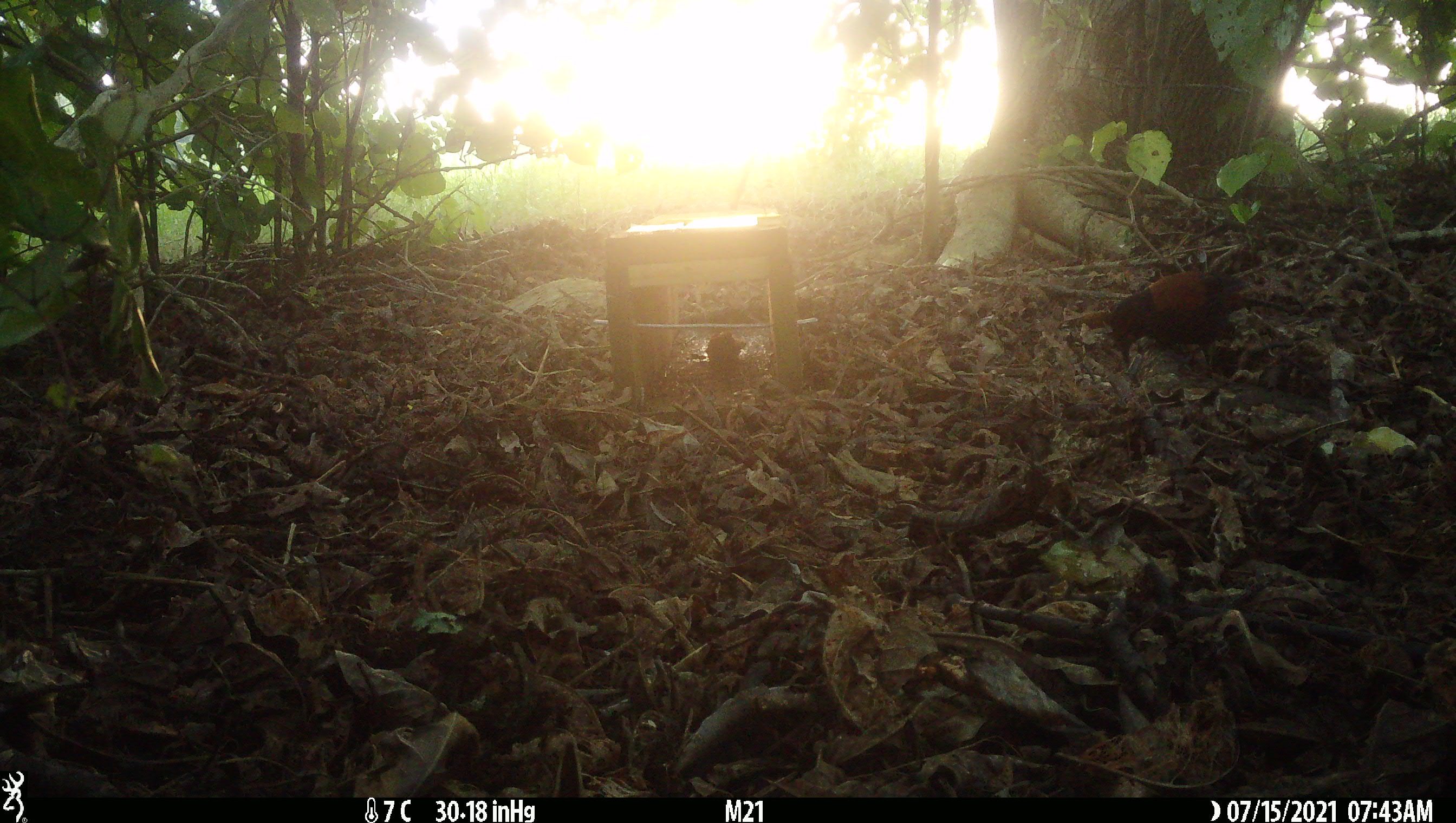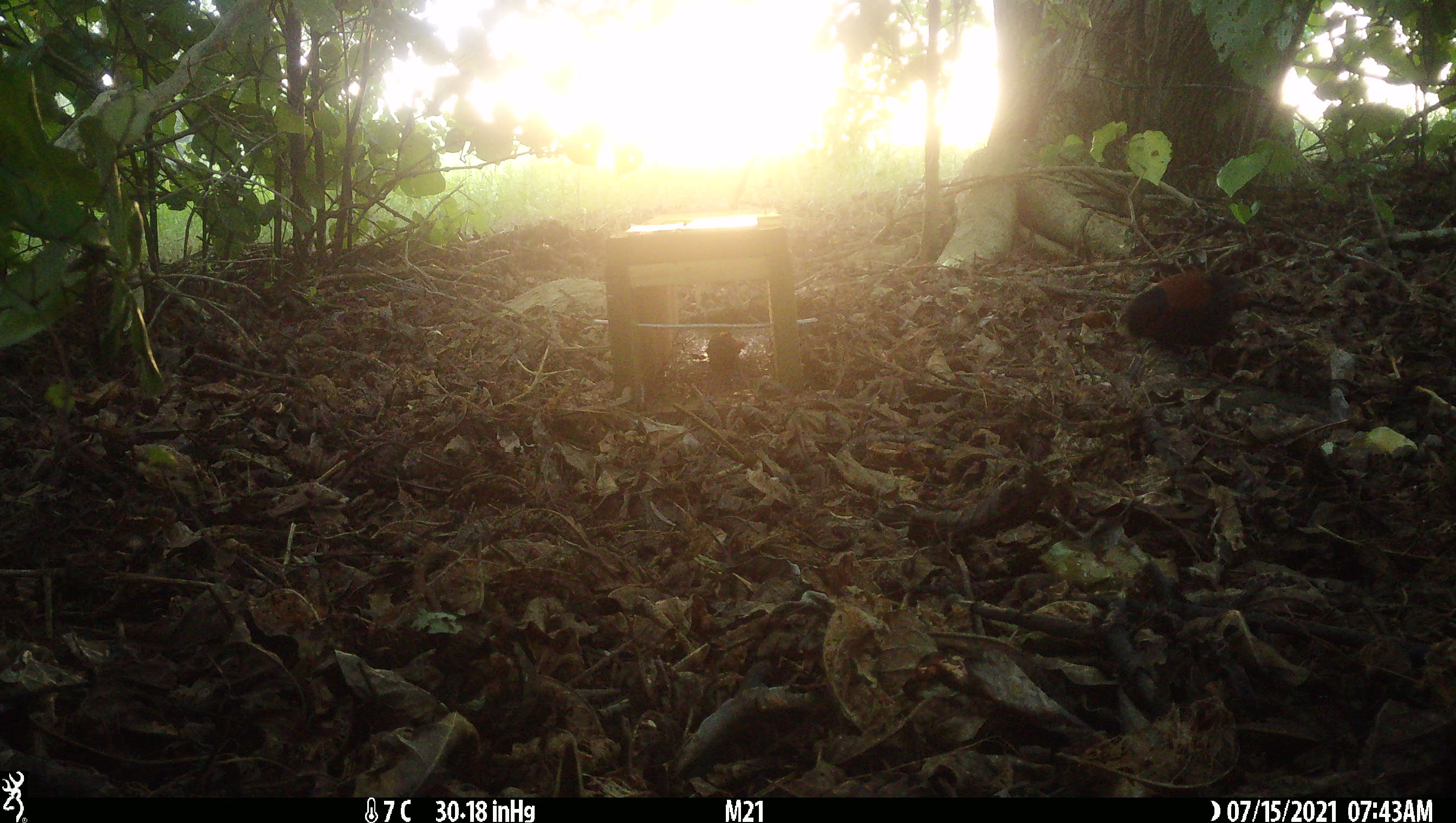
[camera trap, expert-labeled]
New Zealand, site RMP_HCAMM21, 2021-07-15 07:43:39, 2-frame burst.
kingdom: Animalia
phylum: Chordata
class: Aves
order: Passeriformes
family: Callaeidae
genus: Philesturnus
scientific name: Philesturnus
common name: saddlebacks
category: tieke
Tieke (saddlebacks) (Philesturnus).